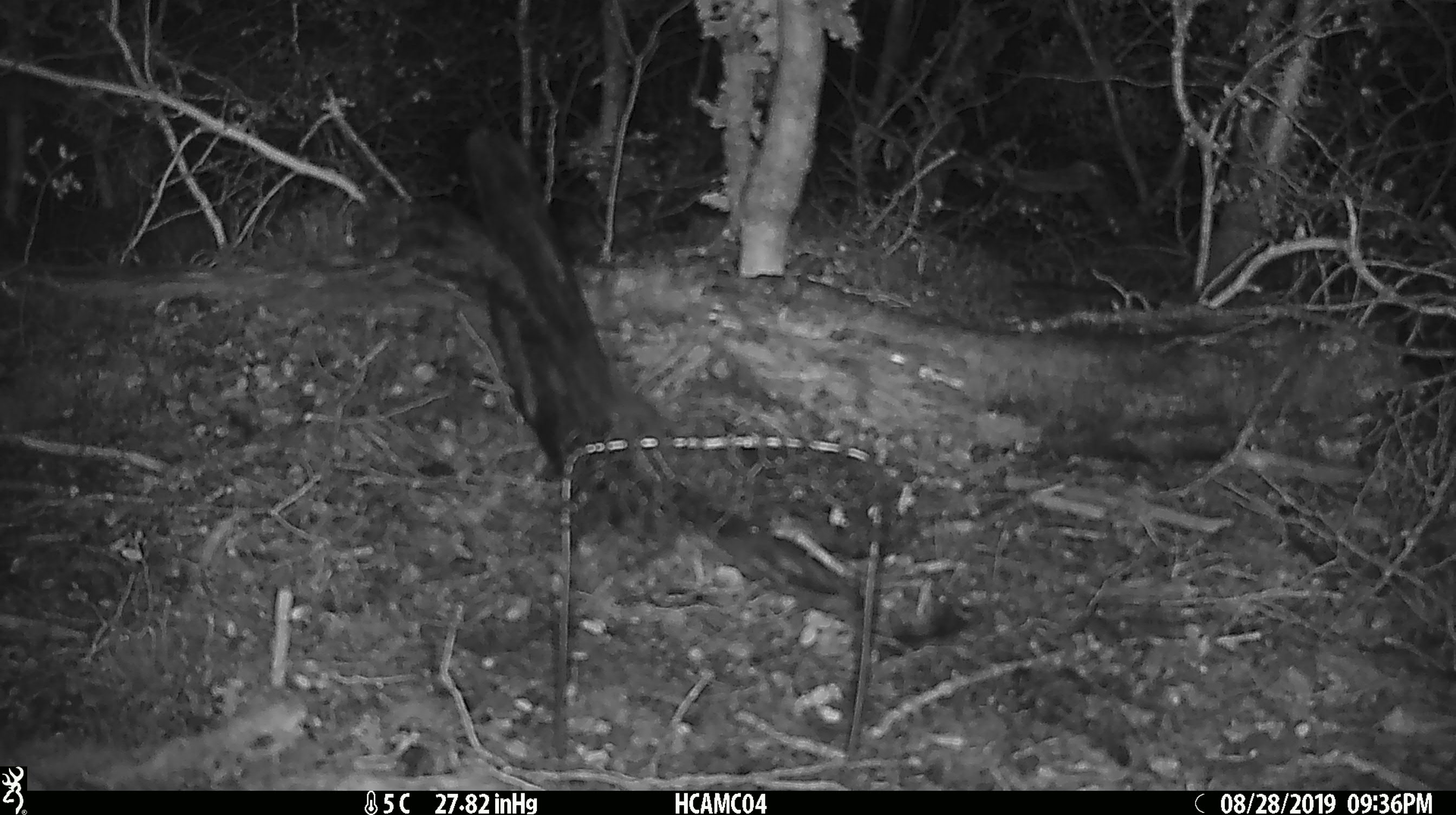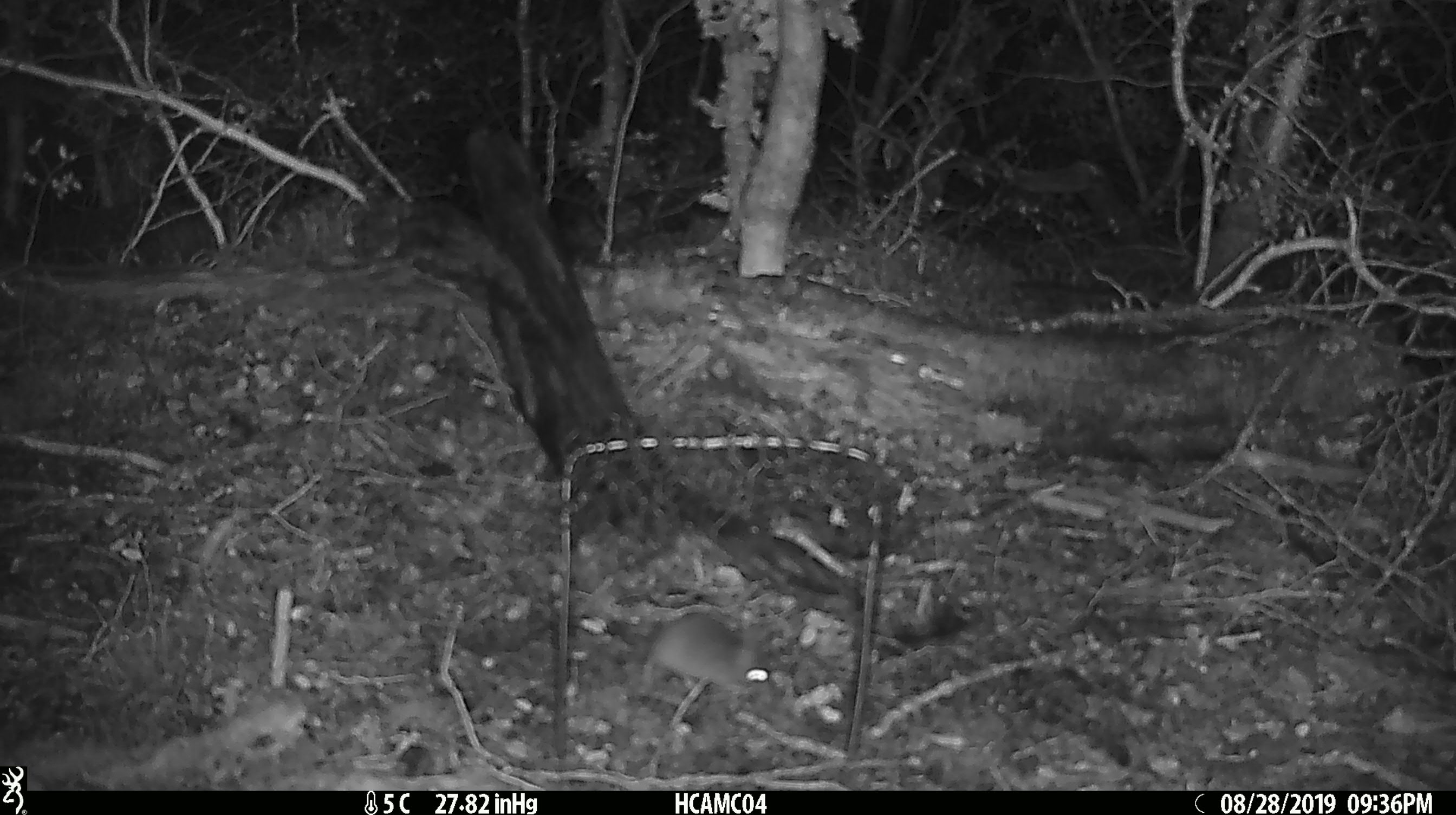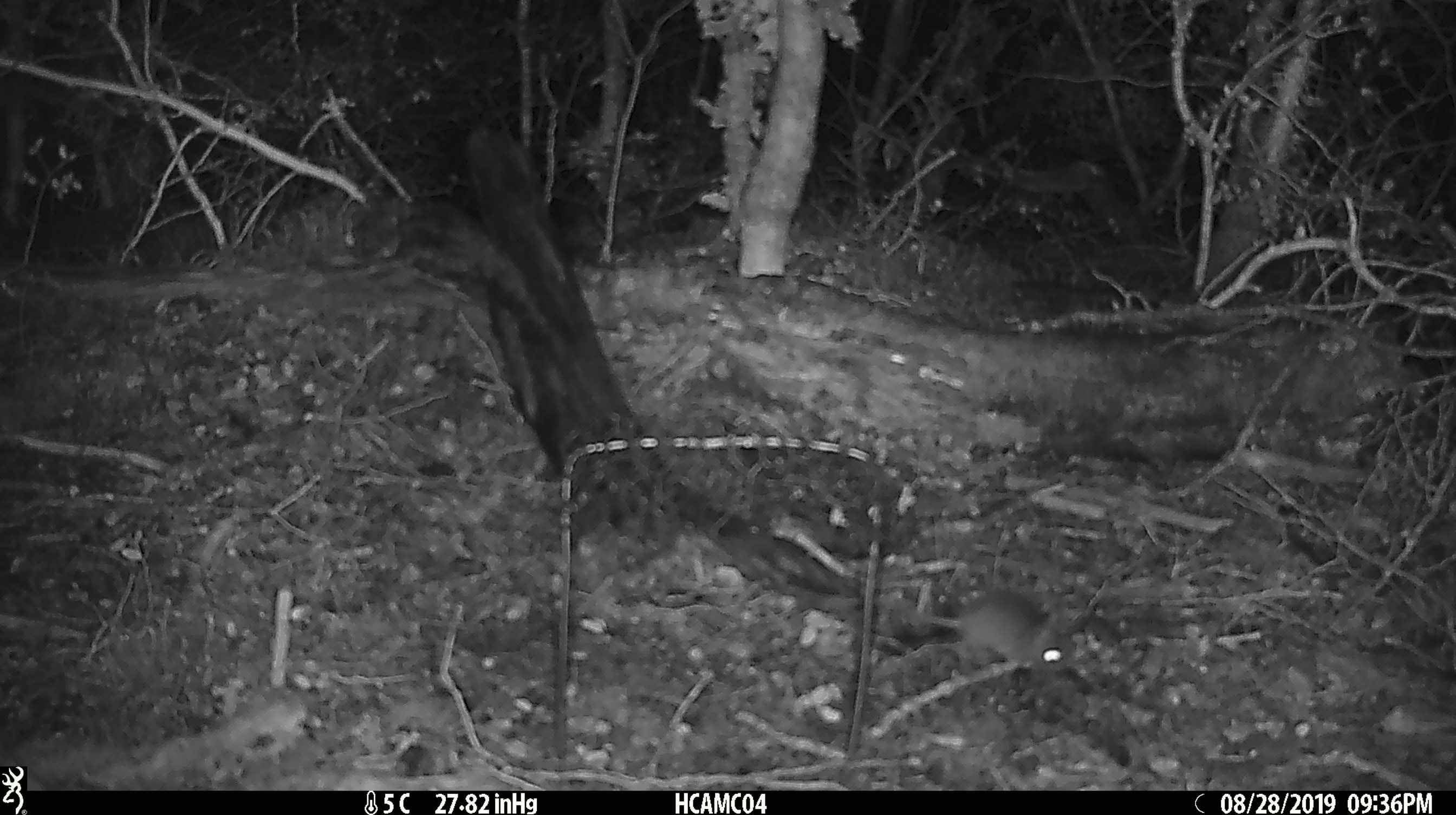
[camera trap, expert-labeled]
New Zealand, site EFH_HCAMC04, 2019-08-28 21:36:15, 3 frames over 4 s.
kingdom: Animalia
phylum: Chordata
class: Mammalia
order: Rodentia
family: Muridae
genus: Mus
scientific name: Mus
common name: mouse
Mouse (Mus).